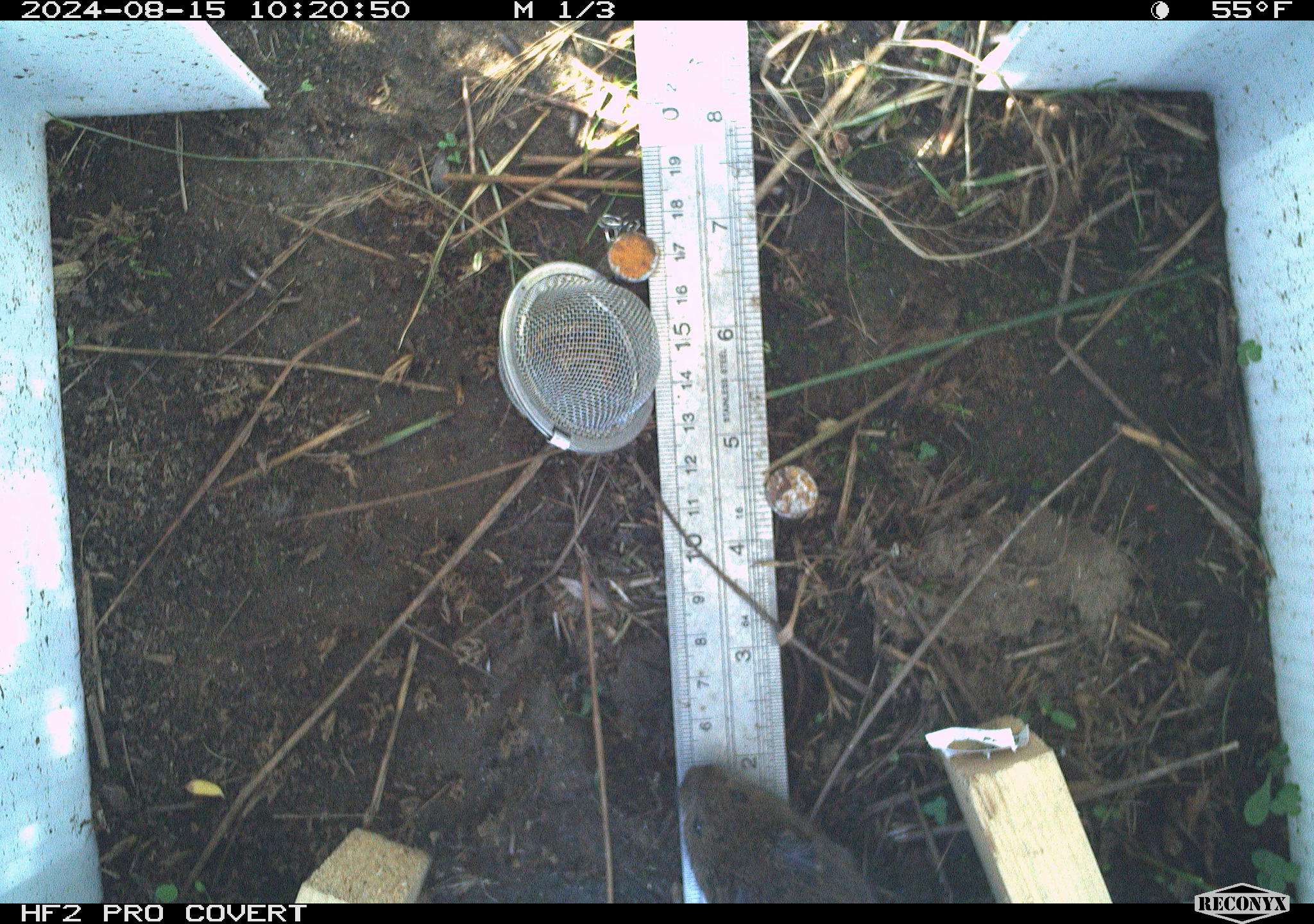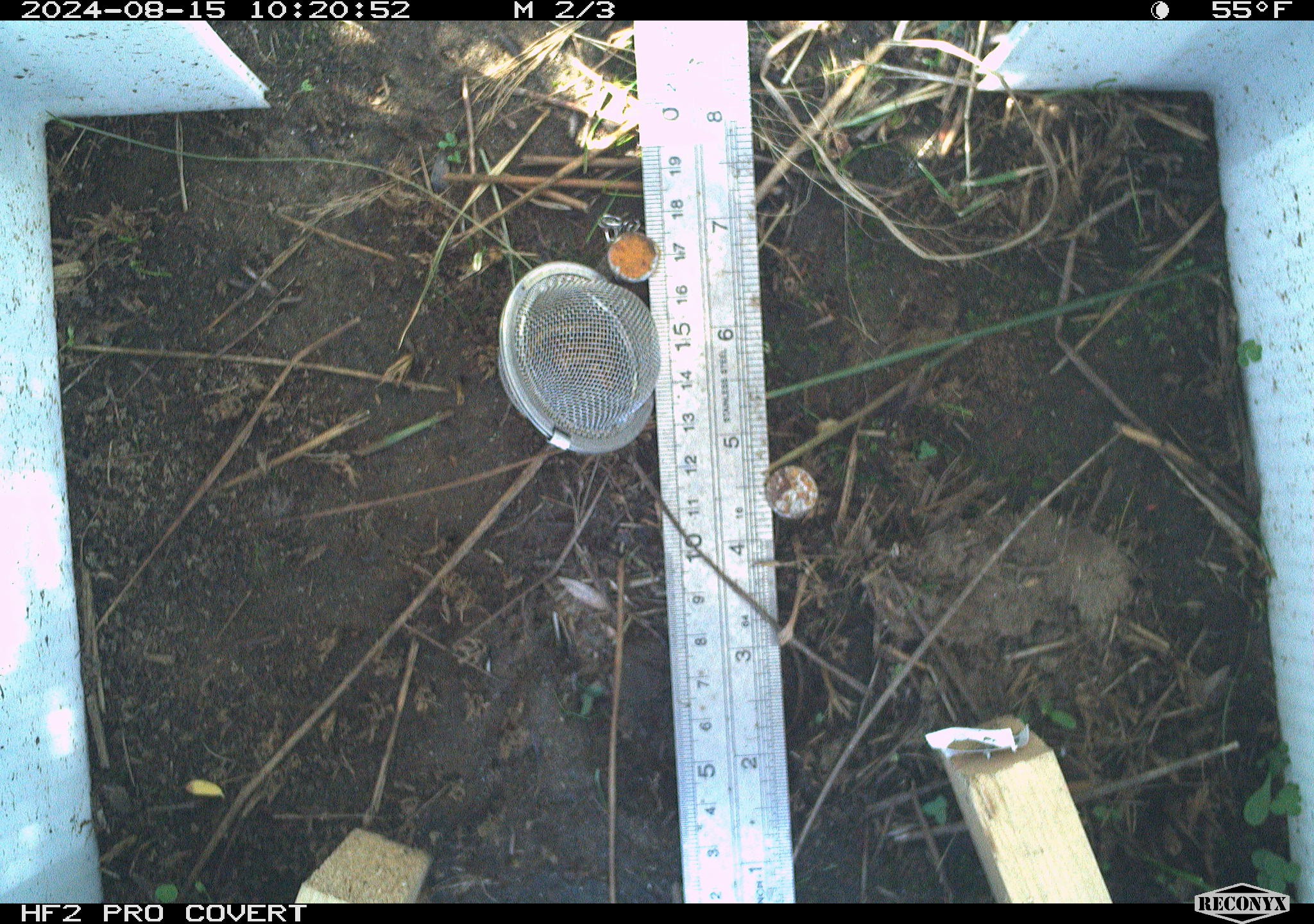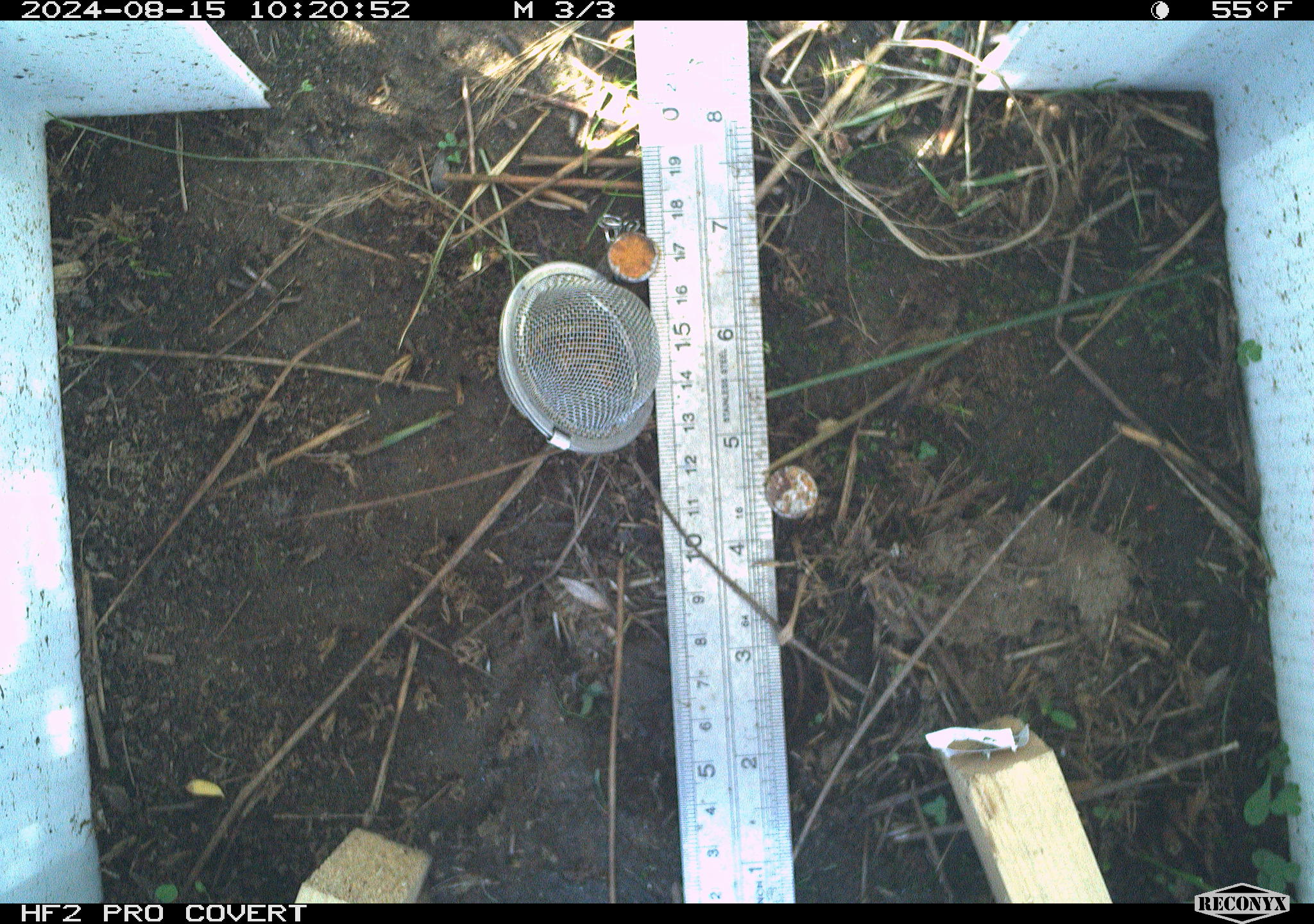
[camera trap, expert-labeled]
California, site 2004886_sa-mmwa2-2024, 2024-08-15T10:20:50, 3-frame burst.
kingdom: Animalia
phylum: Chordata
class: Mammalia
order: Rodentia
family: Cricetidae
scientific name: Arvicolinae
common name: voles, lemmings, and muskrats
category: arvicolinae subfamily